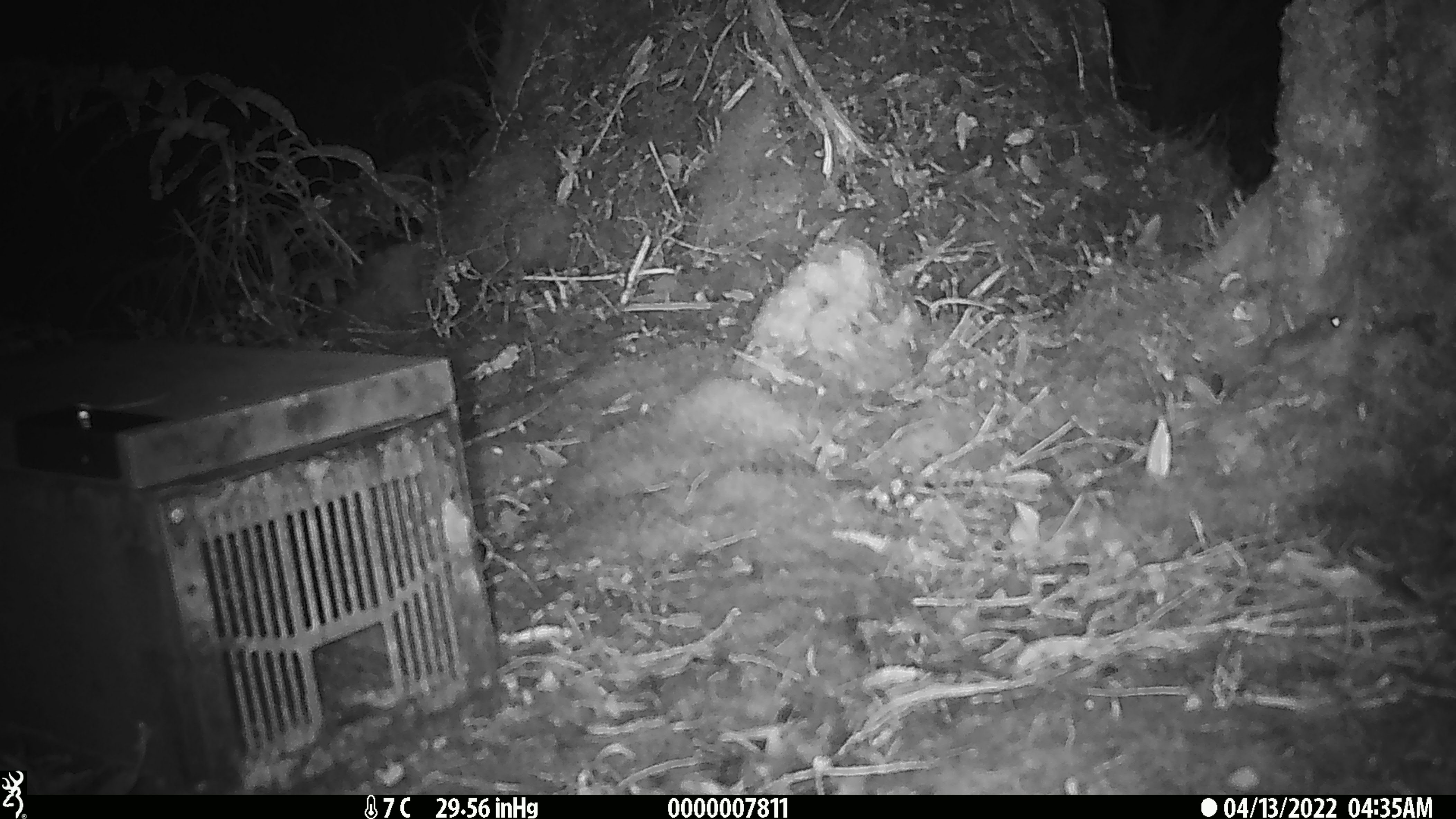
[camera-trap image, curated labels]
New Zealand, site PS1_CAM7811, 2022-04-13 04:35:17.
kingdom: Animalia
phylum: Chordata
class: Mammalia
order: Rodentia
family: Muridae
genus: Mus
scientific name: Mus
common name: mouse